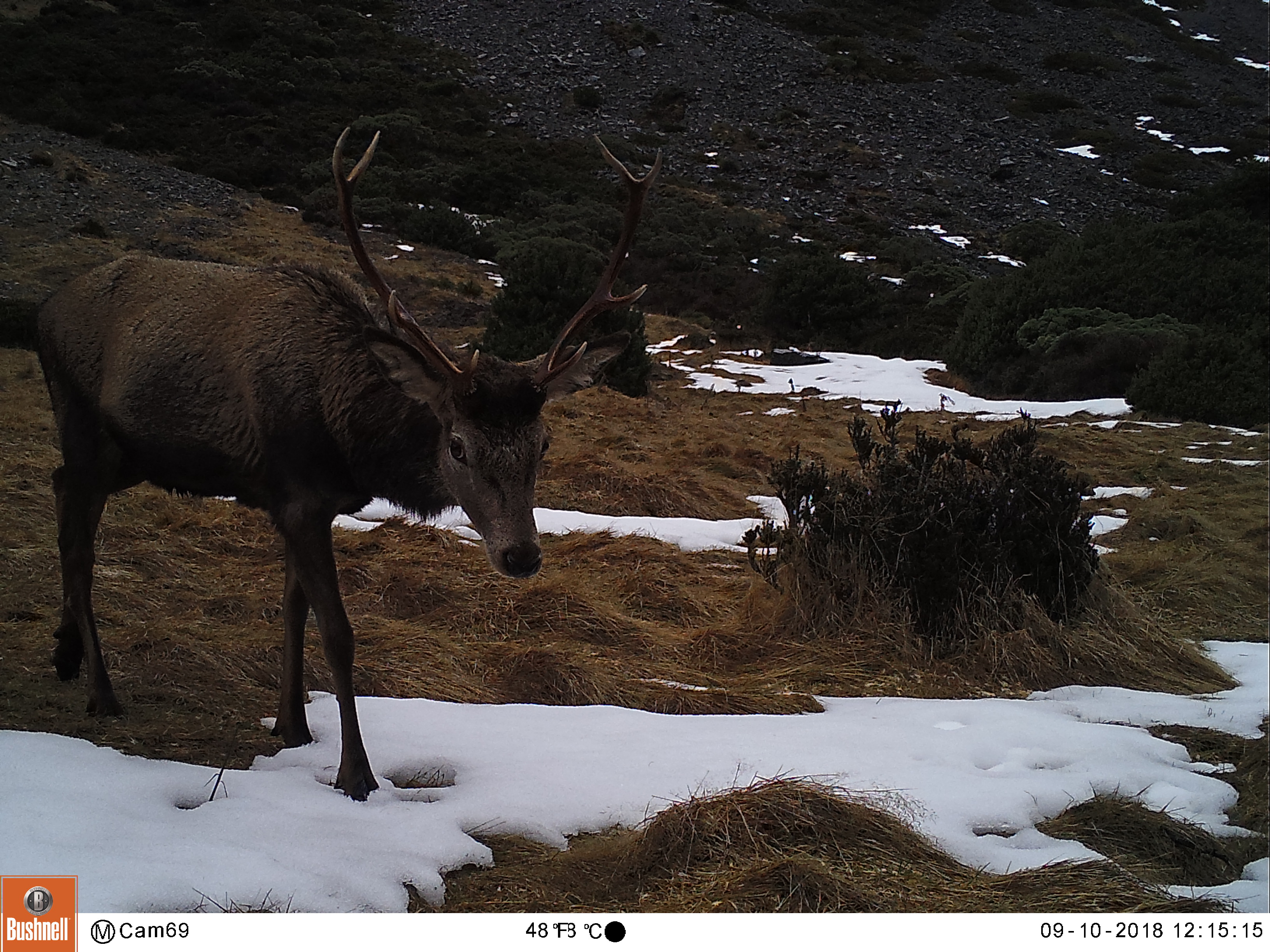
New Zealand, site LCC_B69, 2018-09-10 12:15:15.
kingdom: Animalia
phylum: Chordata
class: Mammalia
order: Artiodactyla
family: Cervidae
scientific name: Cervidae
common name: deer